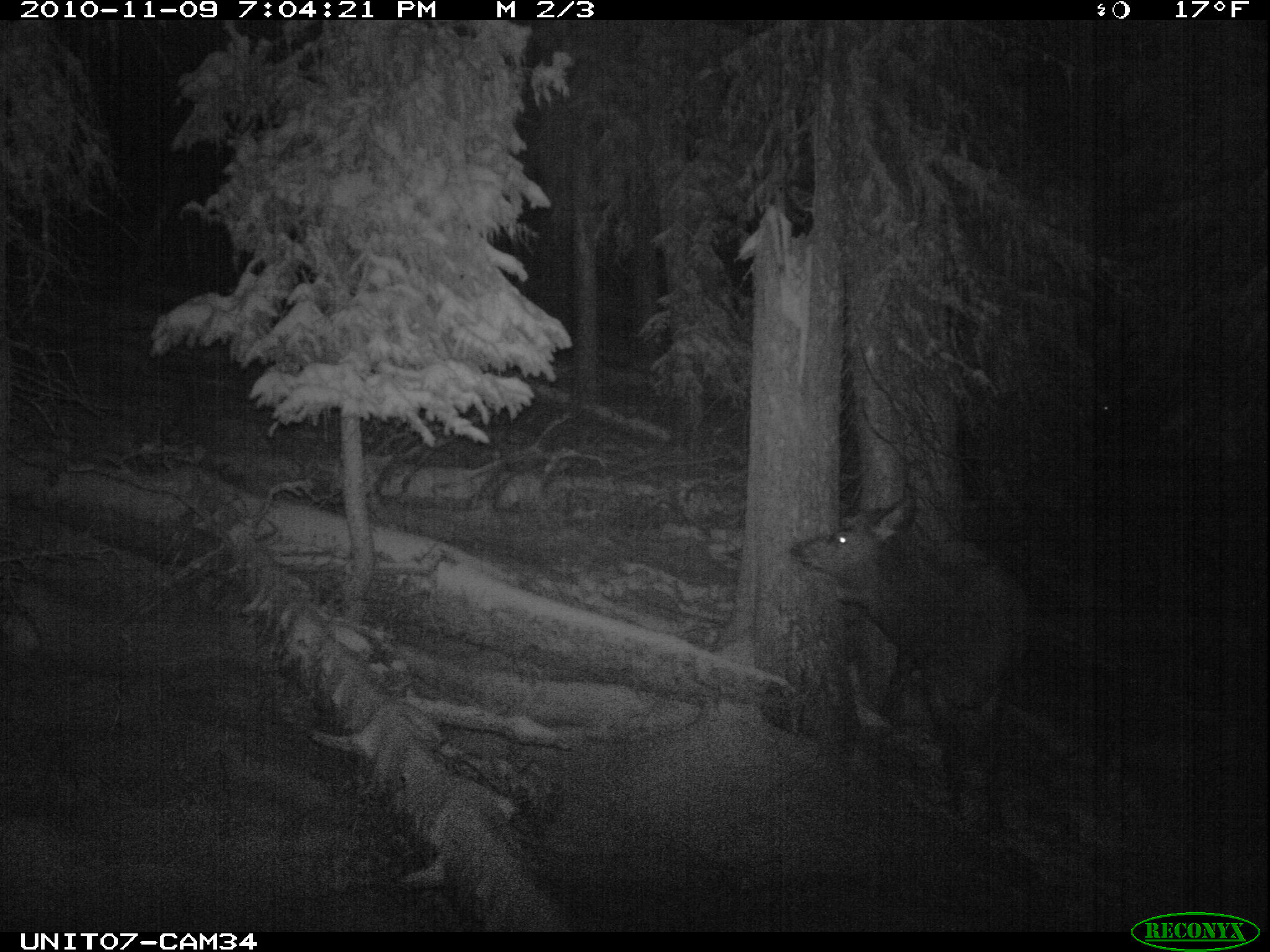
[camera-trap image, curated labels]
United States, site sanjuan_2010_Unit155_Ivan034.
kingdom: Animalia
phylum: Chordata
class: Mammalia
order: Artiodactyla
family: Cervidae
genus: Cervus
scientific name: Cervus elaphus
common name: red deer